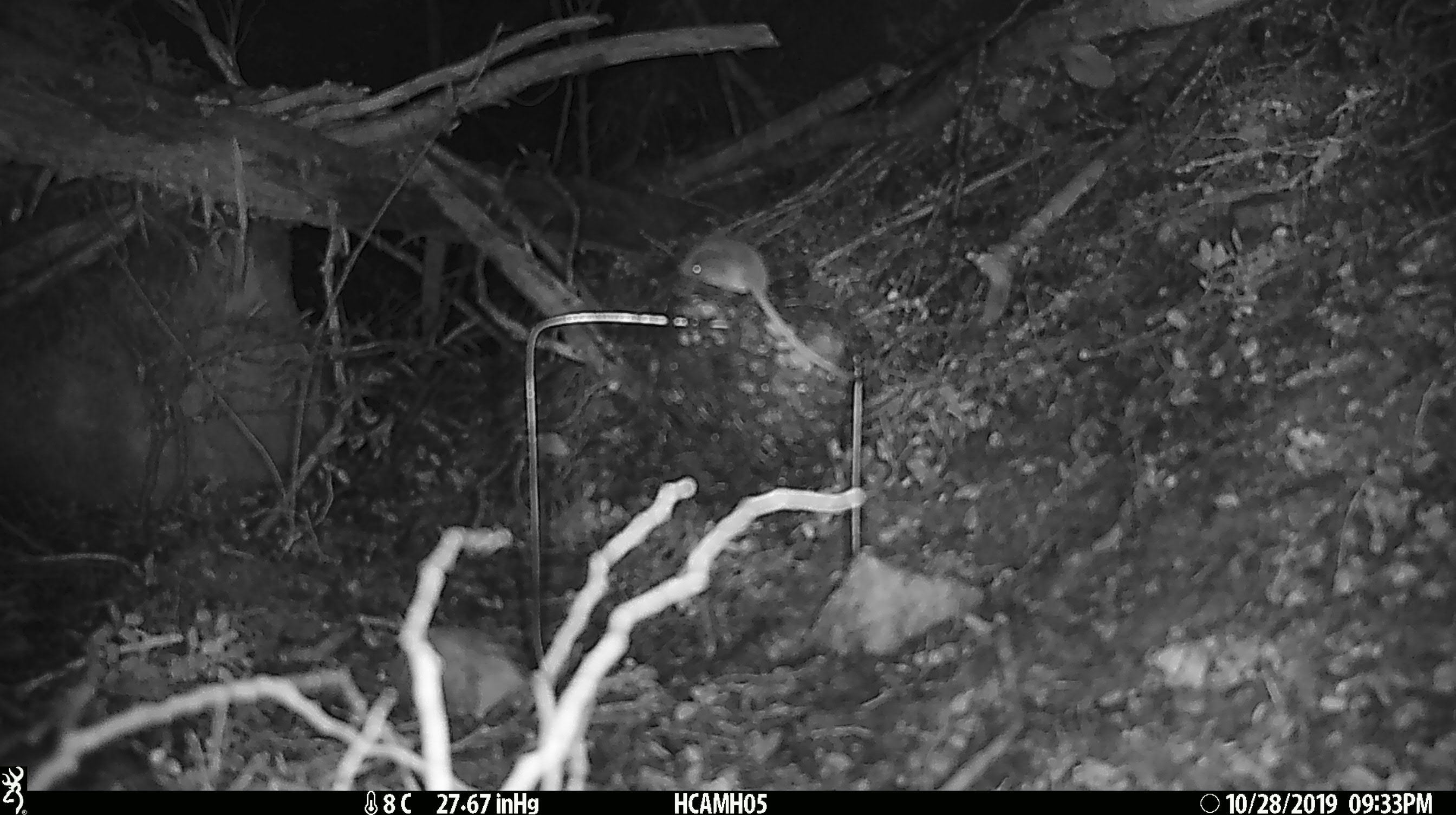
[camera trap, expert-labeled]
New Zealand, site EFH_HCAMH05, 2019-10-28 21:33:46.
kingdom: Animalia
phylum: Chordata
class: Mammalia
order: Rodentia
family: Muridae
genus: Mus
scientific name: Mus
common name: mouse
Mouse (Mus).